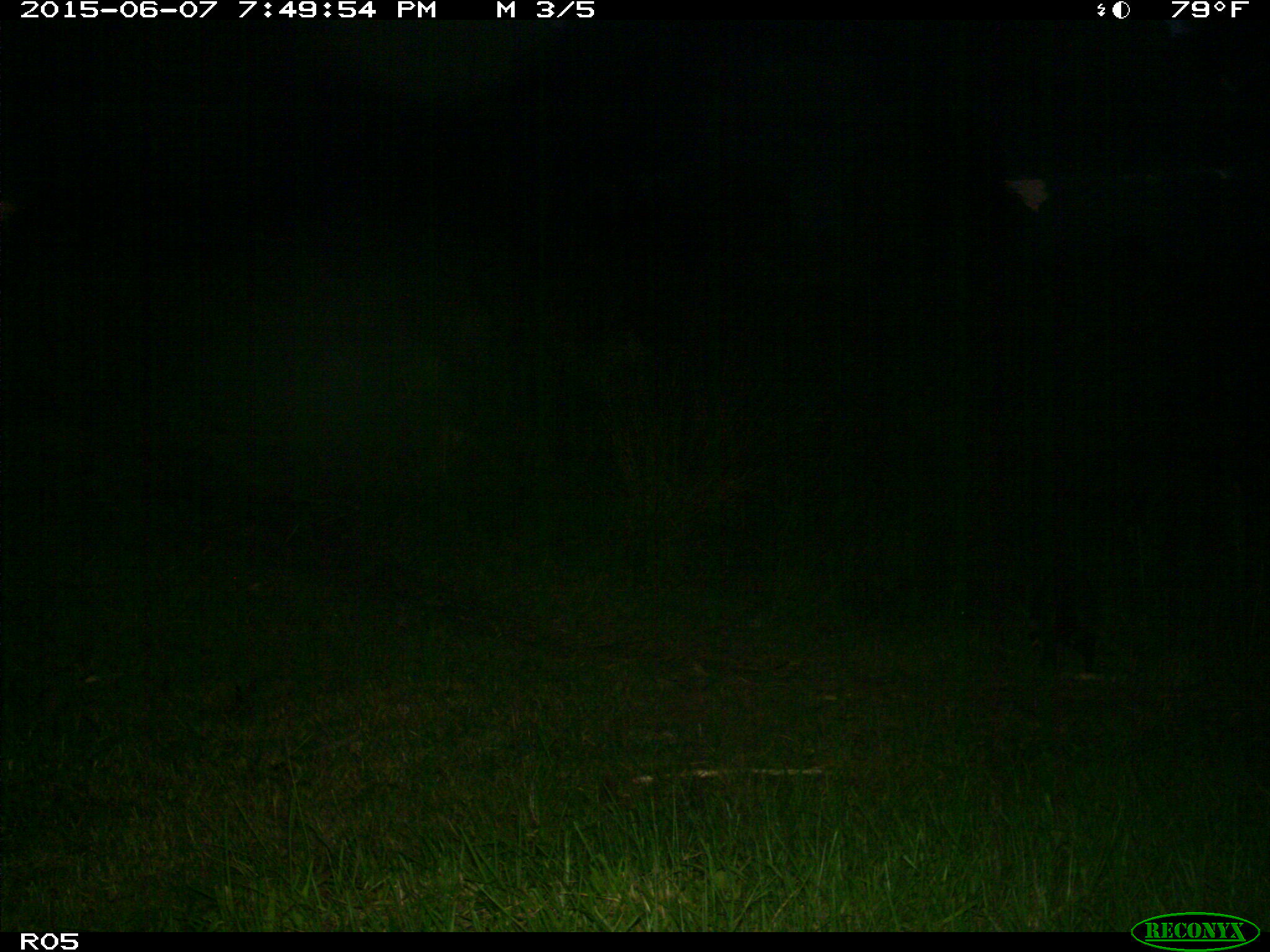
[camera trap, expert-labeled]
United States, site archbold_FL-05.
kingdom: Animalia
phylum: Chordata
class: Mammalia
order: Carnivora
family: Procyonidae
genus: Procyon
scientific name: Procyon lotor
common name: common raccoon